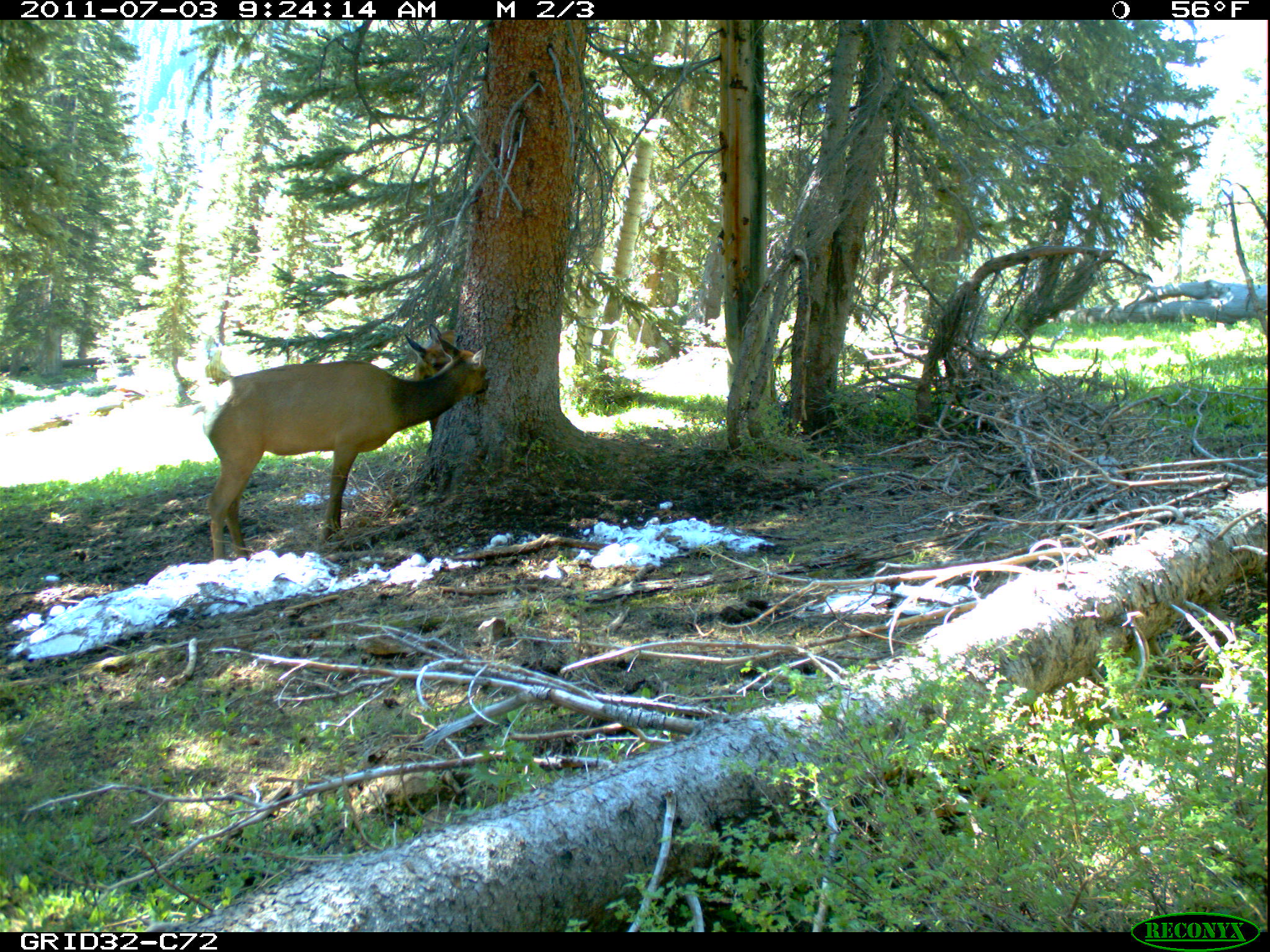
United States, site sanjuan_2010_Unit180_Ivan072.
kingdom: Animalia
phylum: Chordata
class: Mammalia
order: Artiodactyla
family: Cervidae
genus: Cervus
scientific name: Cervus elaphus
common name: red deer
Cervus elaphus (red deer).